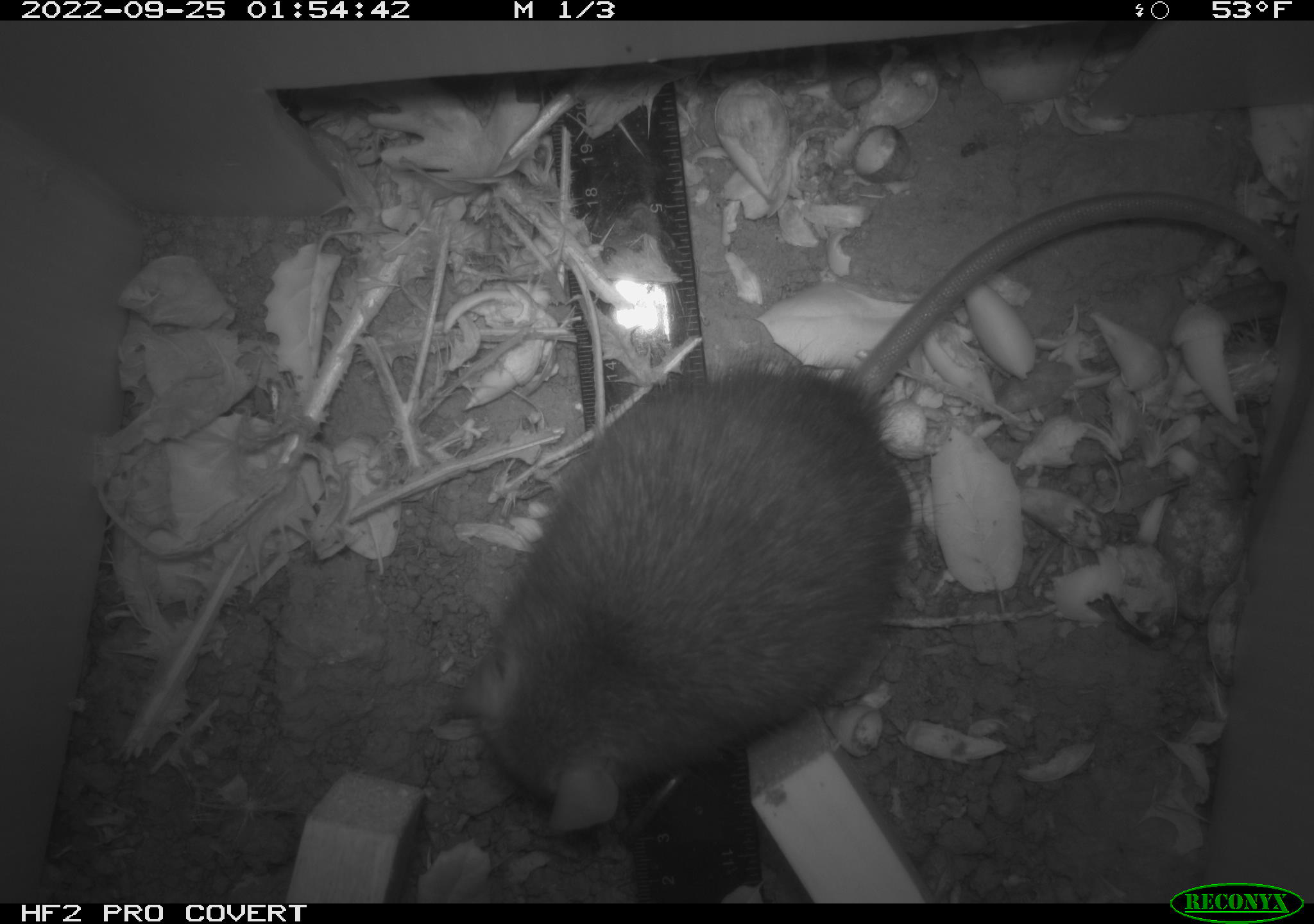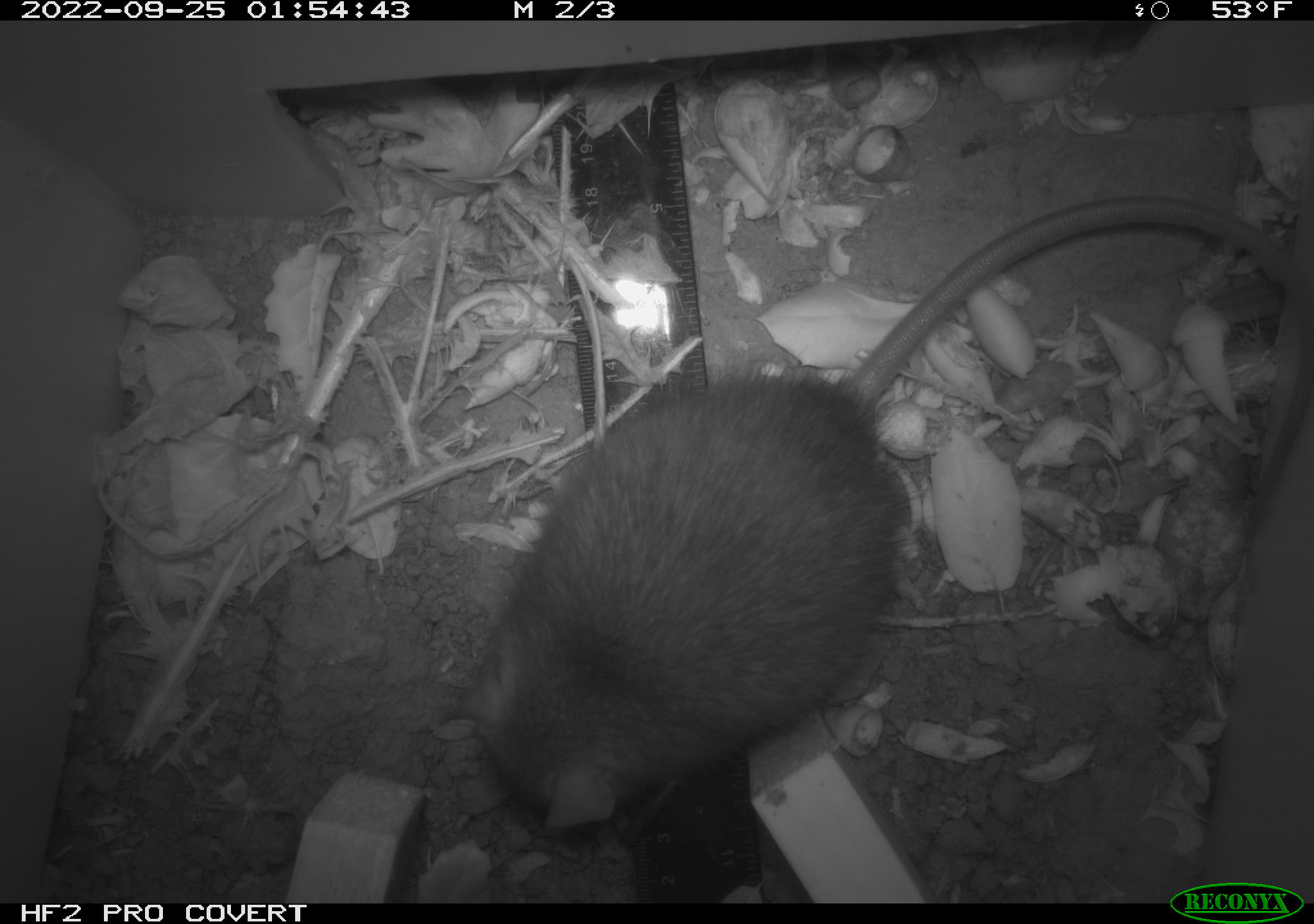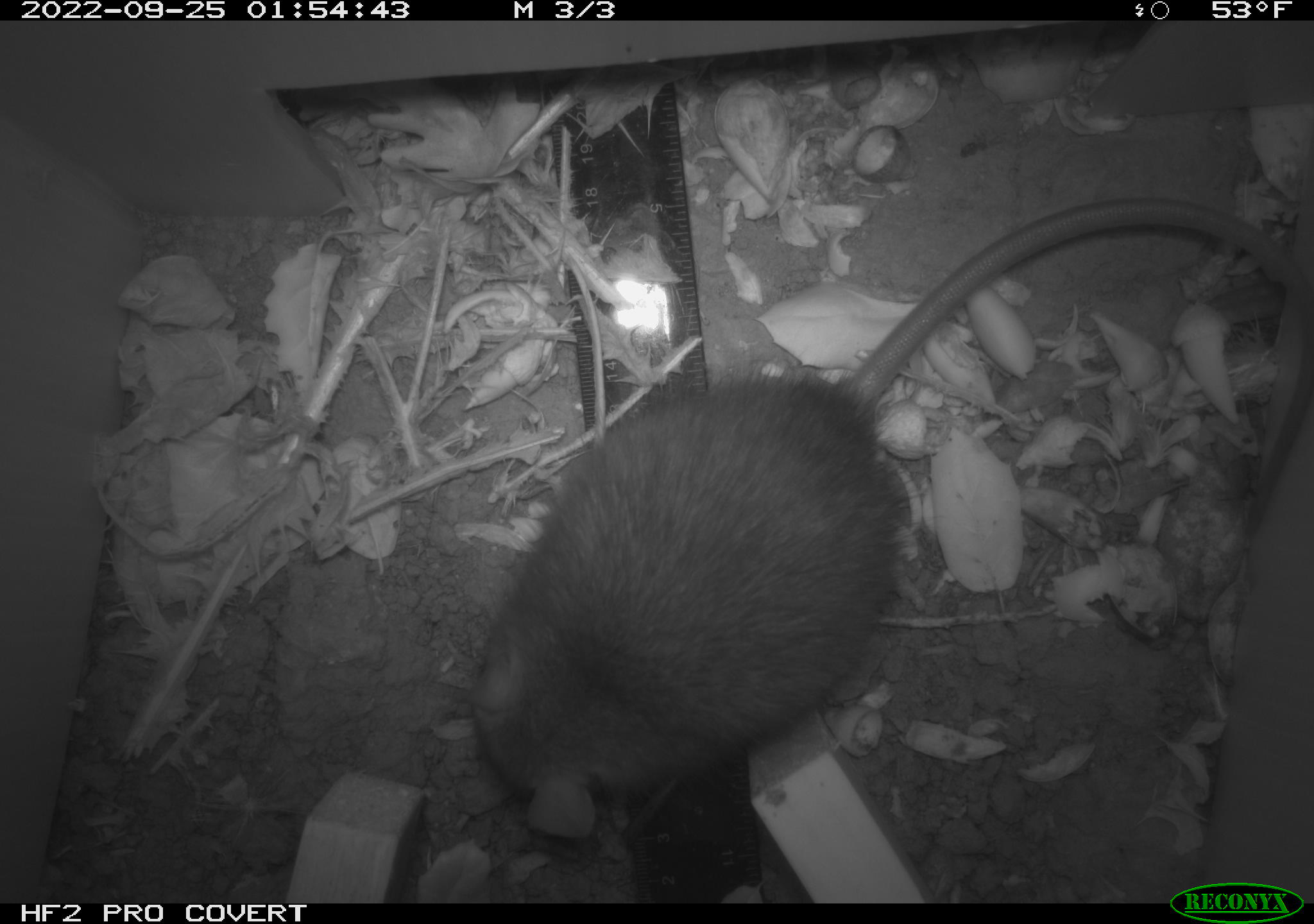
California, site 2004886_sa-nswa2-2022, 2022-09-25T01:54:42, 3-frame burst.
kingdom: Animalia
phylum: Chordata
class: Mammalia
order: Rodentia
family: Muridae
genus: Rattus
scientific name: Rattus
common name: rat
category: rattus species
Rattus species (rat) (Rattus).